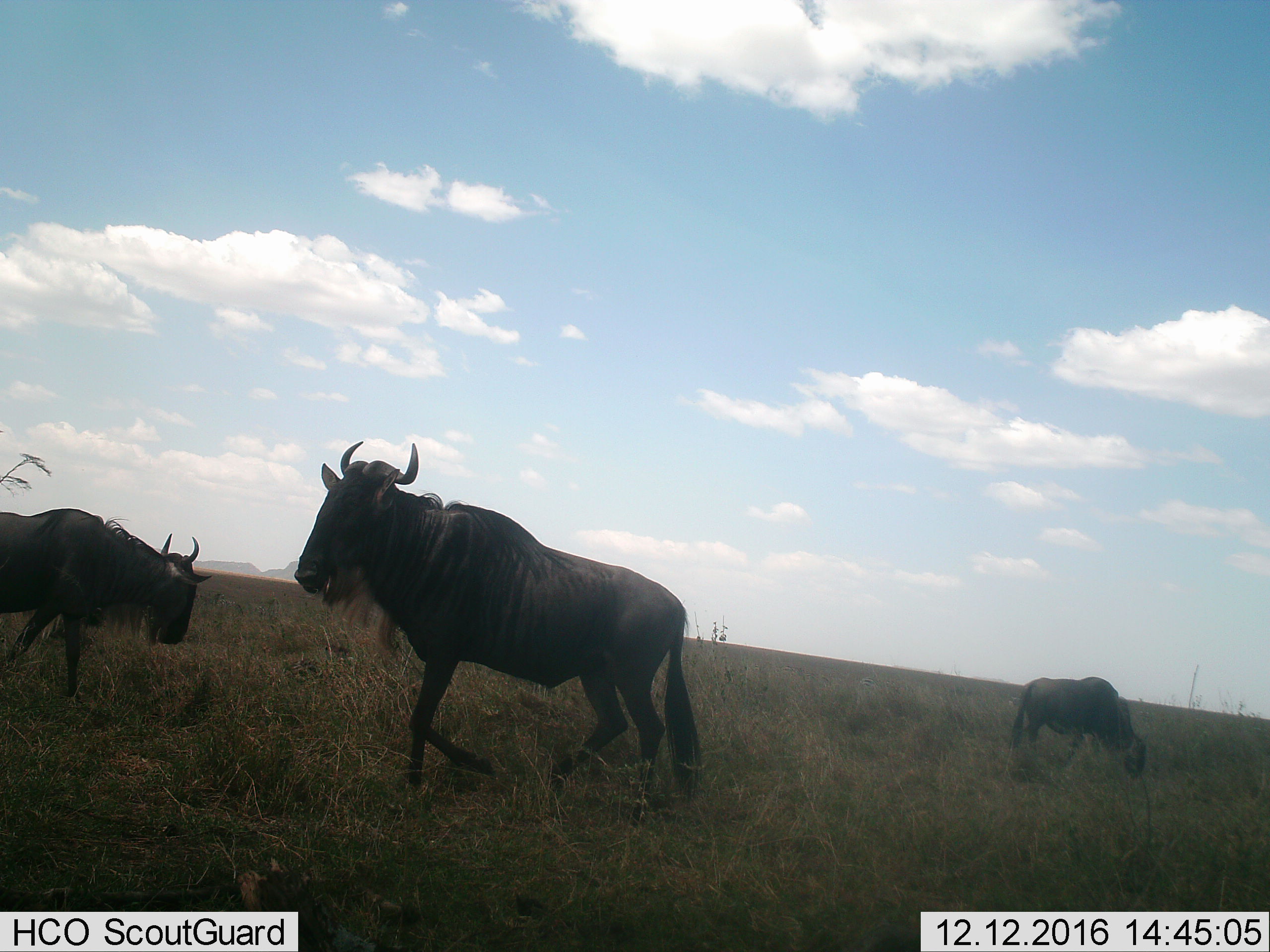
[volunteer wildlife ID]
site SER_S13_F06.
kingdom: Animalia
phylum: Chordata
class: Mammalia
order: Artiodactyla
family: Bovidae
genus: Connochaetes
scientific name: Connochaetes taurinus taurinus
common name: blue wildebeest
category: wildebeestblue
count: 3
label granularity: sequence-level